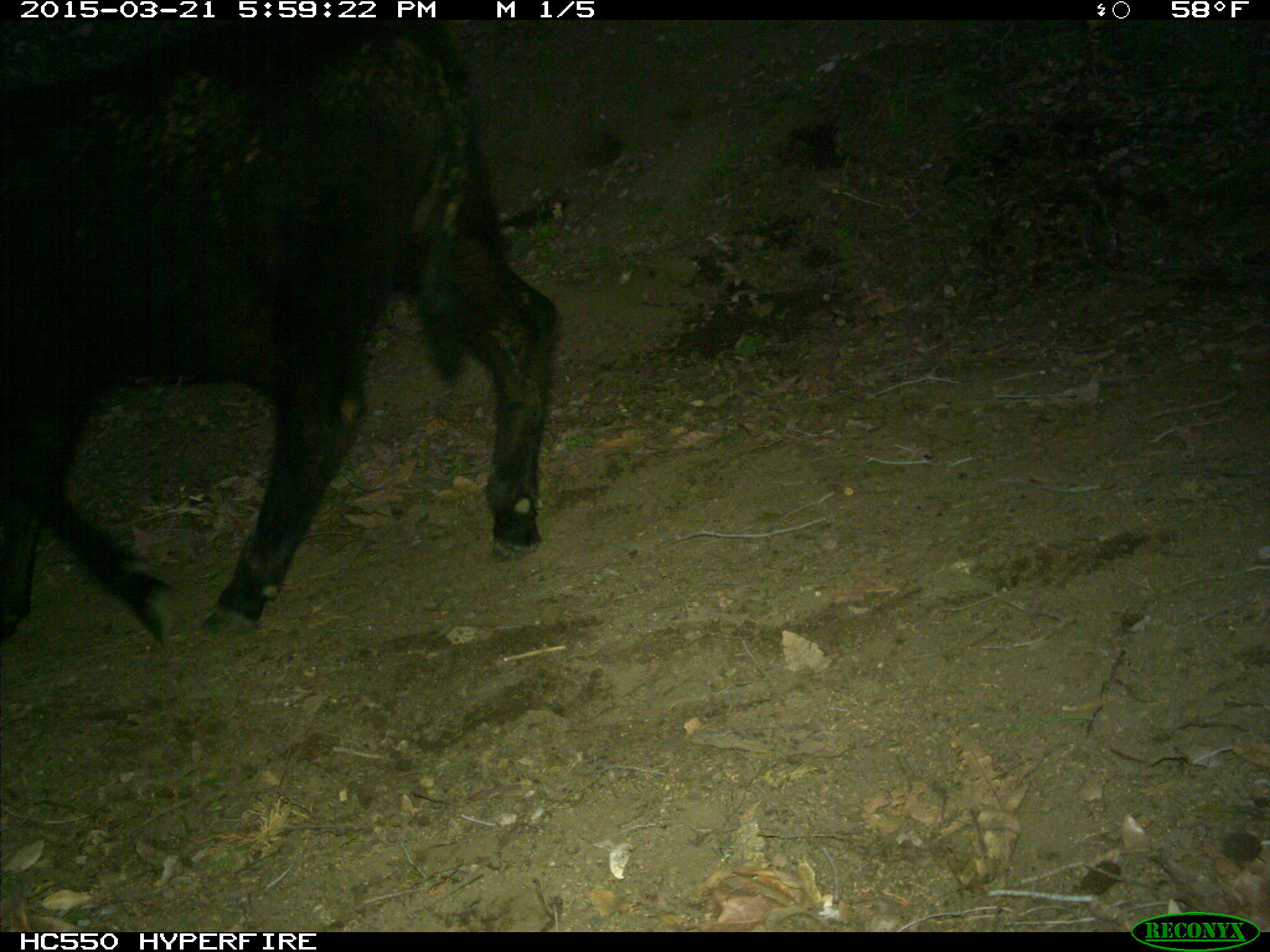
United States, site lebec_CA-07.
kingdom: Animalia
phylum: Chordata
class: Mammalia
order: Artiodactyla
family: Bovidae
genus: Bos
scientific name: Bos taurus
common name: domestic cow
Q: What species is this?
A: Bos taurus (domestic cow).